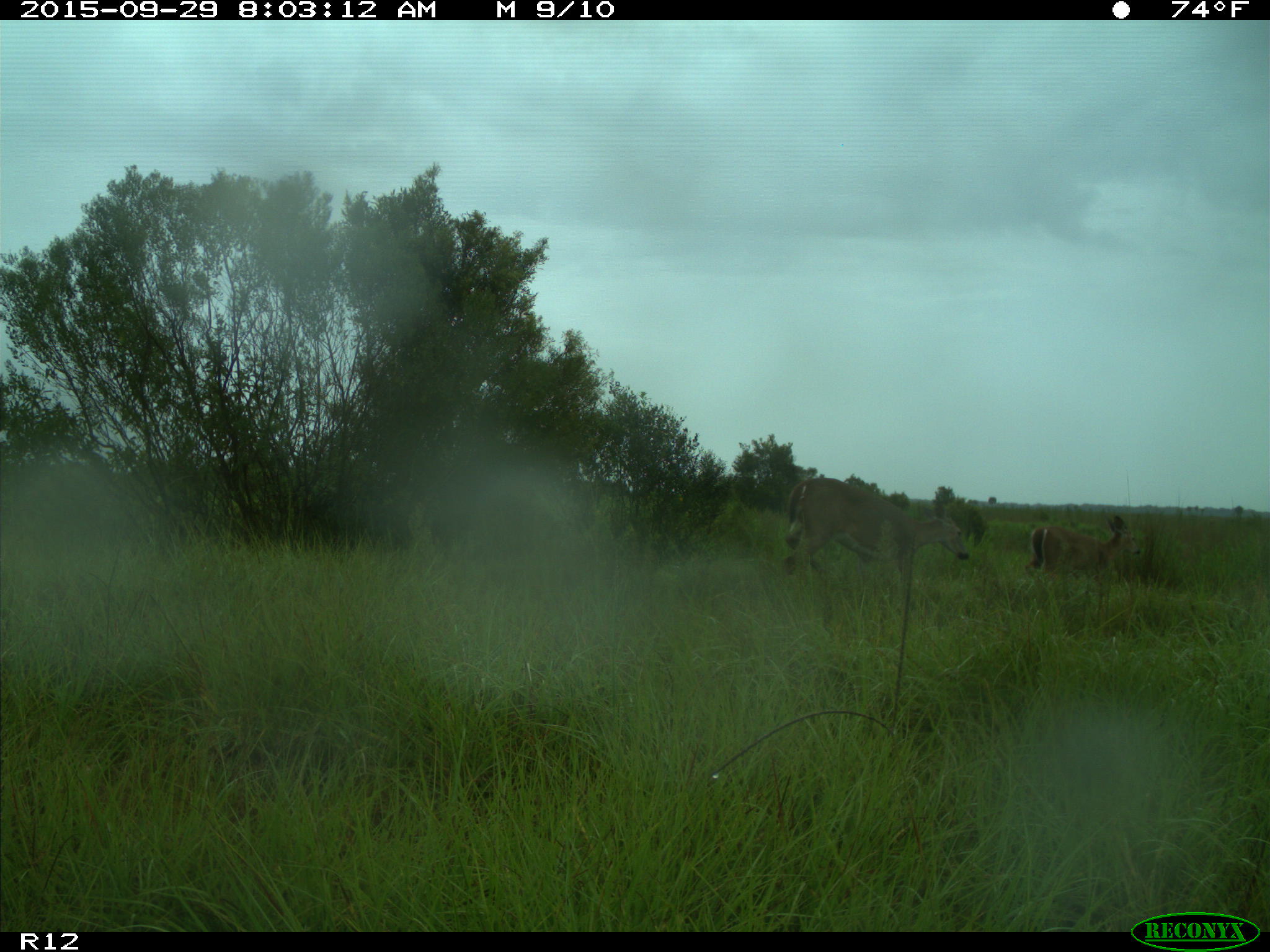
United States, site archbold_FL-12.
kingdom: Animalia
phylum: Chordata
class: Mammalia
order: Artiodactyla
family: Cervidae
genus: Odocoileus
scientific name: Odocoileus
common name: deer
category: unidentified deer